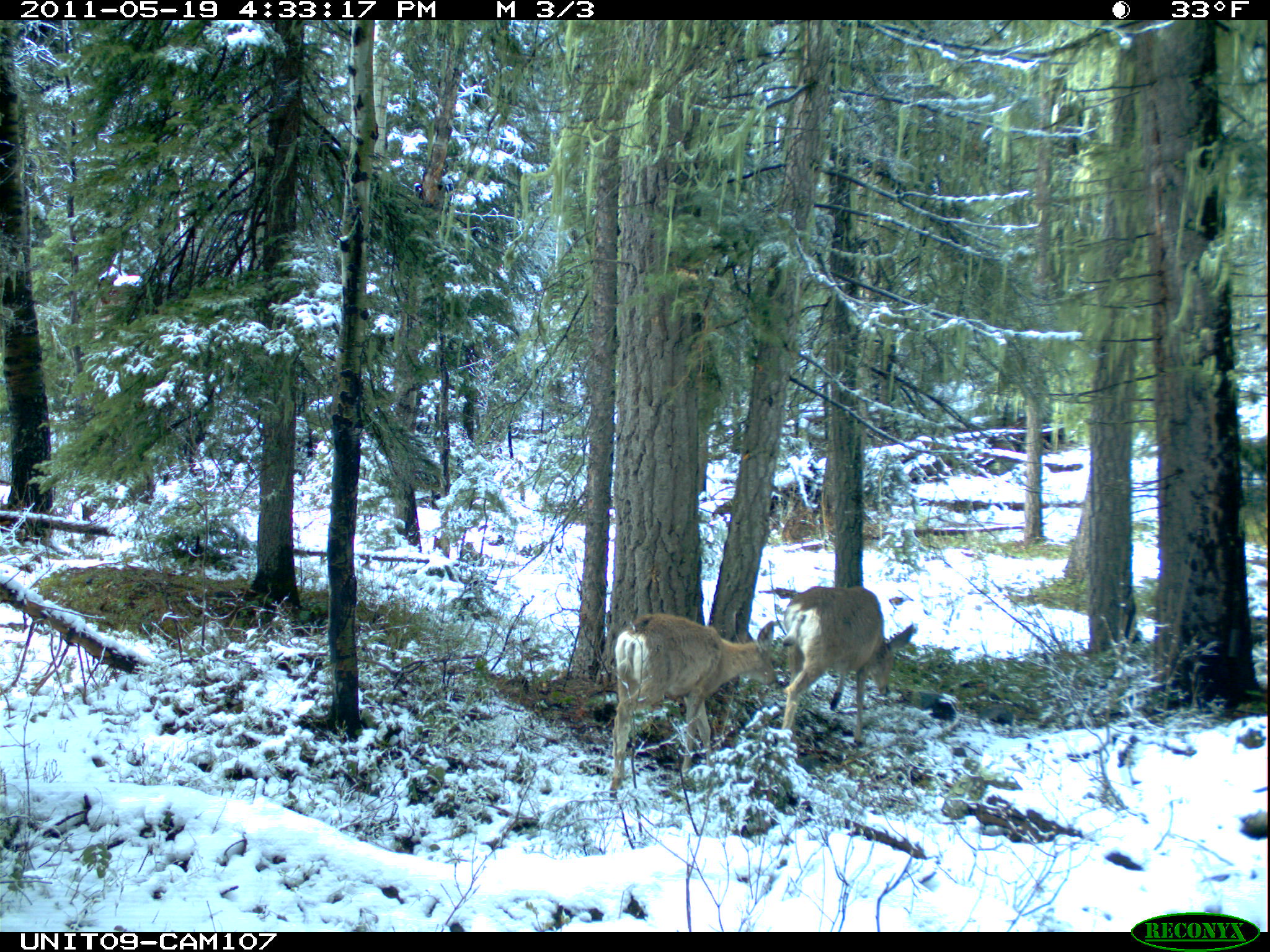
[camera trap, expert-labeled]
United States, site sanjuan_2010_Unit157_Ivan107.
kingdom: Animalia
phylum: Chordata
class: Mammalia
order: Artiodactyla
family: Cervidae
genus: Odocoileus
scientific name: Odocoileus hemionus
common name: mule deer